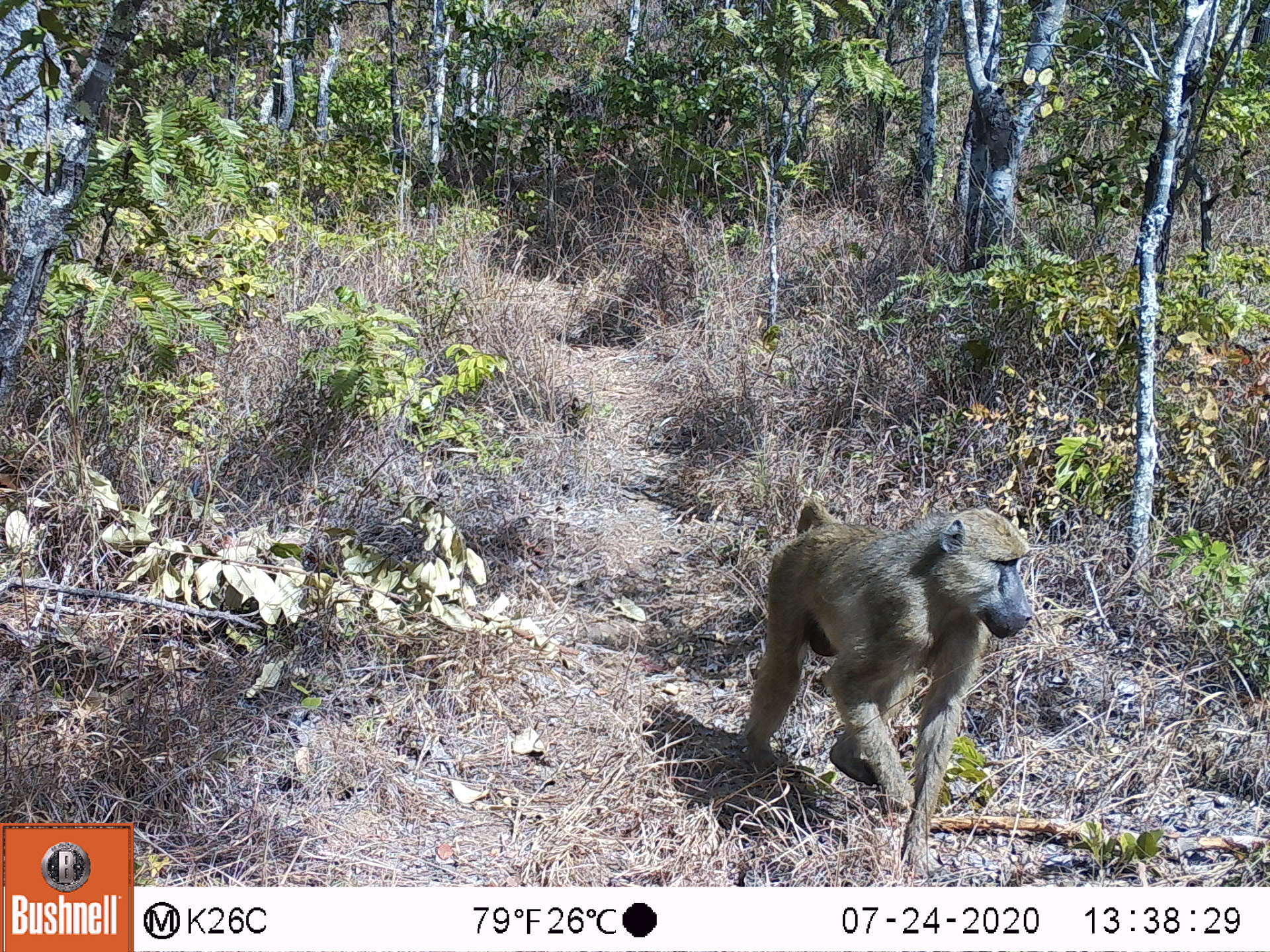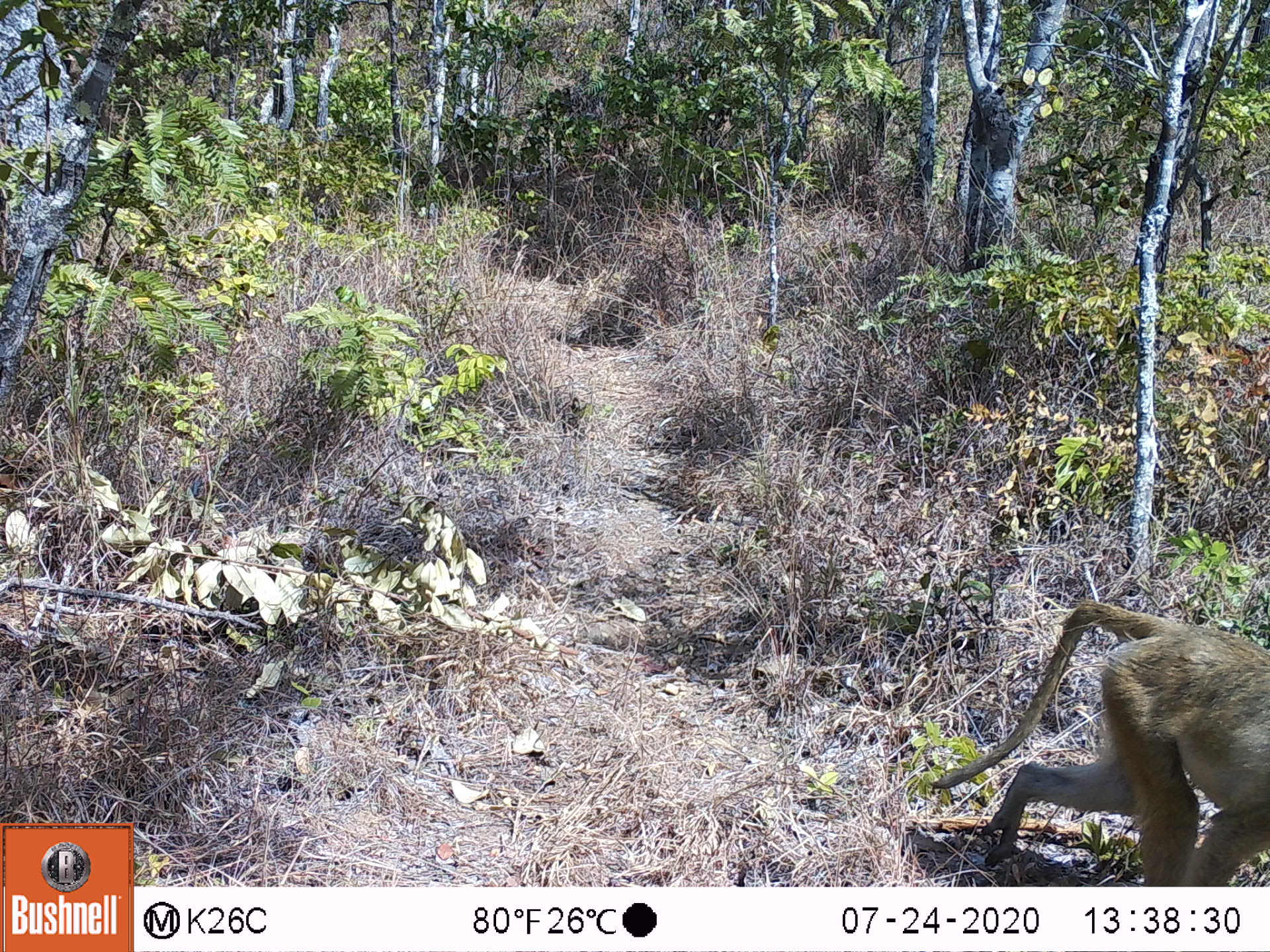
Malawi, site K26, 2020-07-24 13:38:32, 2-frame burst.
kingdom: Animalia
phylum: Chordata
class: Mammalia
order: Primates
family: Cercopithecidae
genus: Papio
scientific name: Papio cynocephalus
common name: yellow baboon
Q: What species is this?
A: Yellow baboon (Papio cynocephalus).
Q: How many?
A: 1.